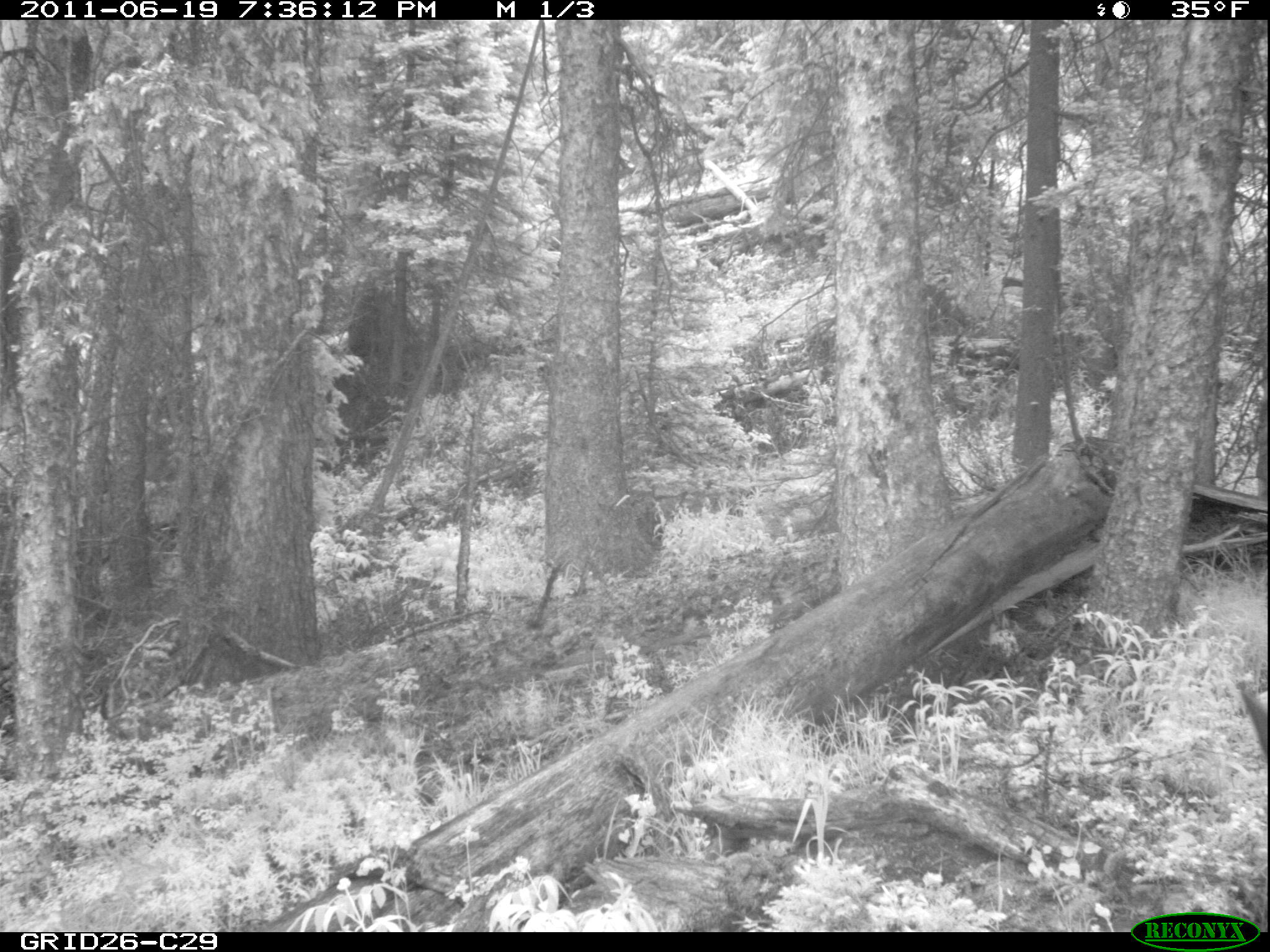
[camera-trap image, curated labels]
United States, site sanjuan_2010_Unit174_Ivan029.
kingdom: Animalia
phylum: Chordata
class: Mammalia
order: Artiodactyla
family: Cervidae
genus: Cervus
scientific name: Cervus elaphus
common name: red deer